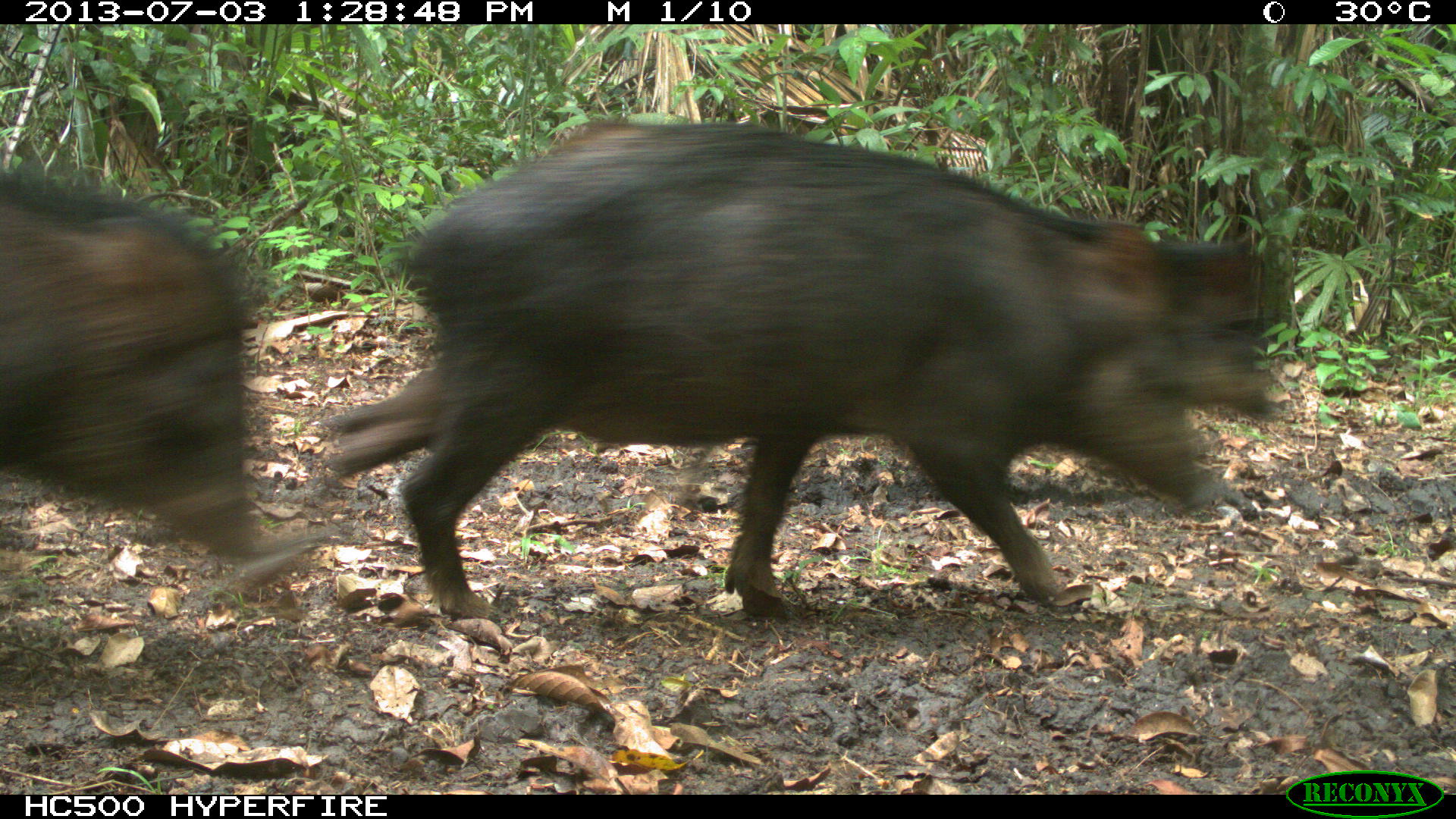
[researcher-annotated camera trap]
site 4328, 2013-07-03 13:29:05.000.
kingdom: Animalia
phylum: Chordata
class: Mammalia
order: Artiodactyla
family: Tayassuidae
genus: Tayassu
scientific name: Tayassu pecari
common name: white-lipped peccary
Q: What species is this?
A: Tayassu pecari (white-lipped peccary).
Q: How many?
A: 1.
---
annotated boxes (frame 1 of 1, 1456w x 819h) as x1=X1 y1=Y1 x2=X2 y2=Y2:
tayassu pecari: x1=402 y1=116 x2=1229 y2=620; x1=315 y1=238 x2=1275 y2=492; x1=0 y1=170 x2=271 y2=582